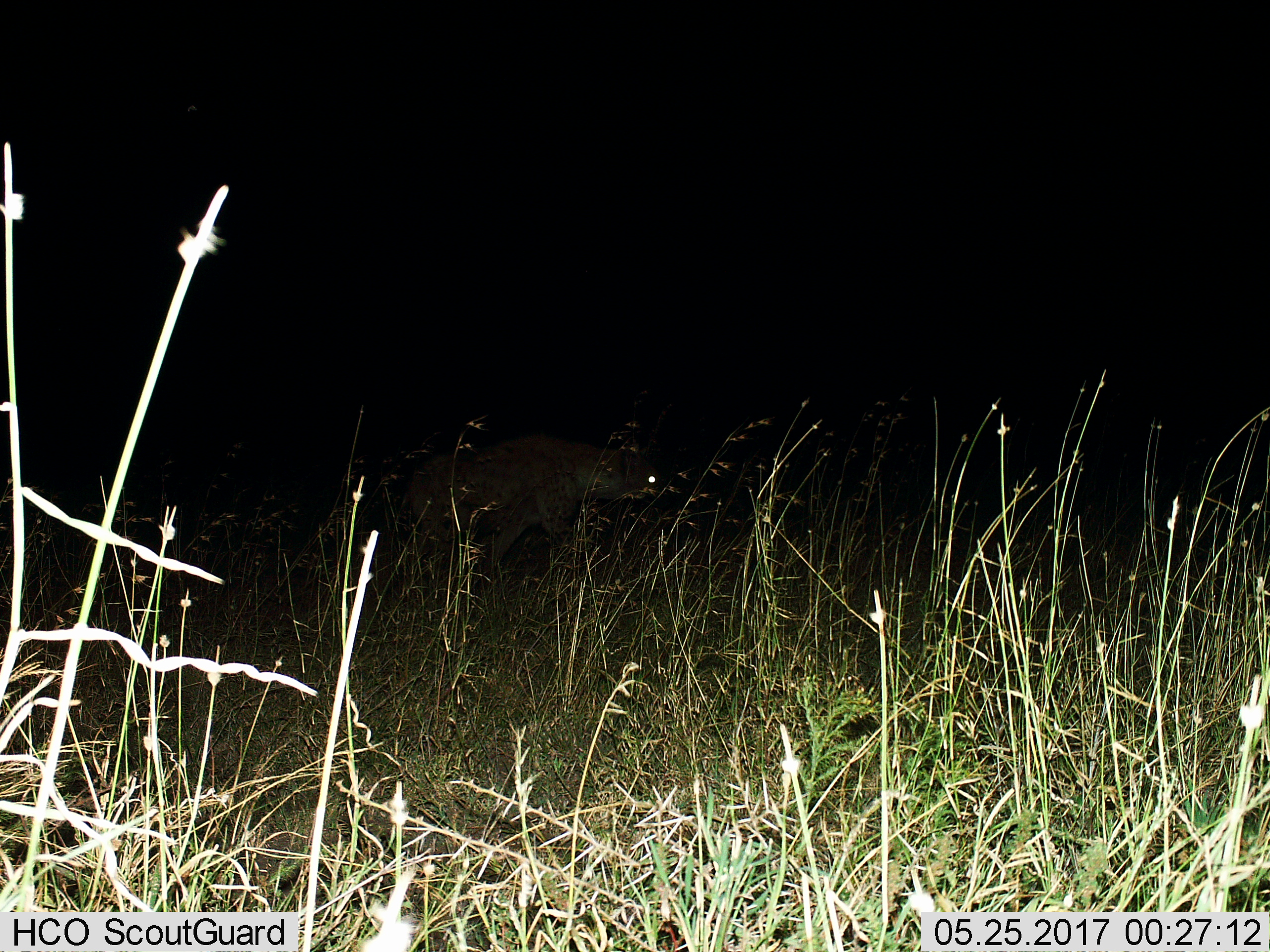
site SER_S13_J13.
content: unidentified animal